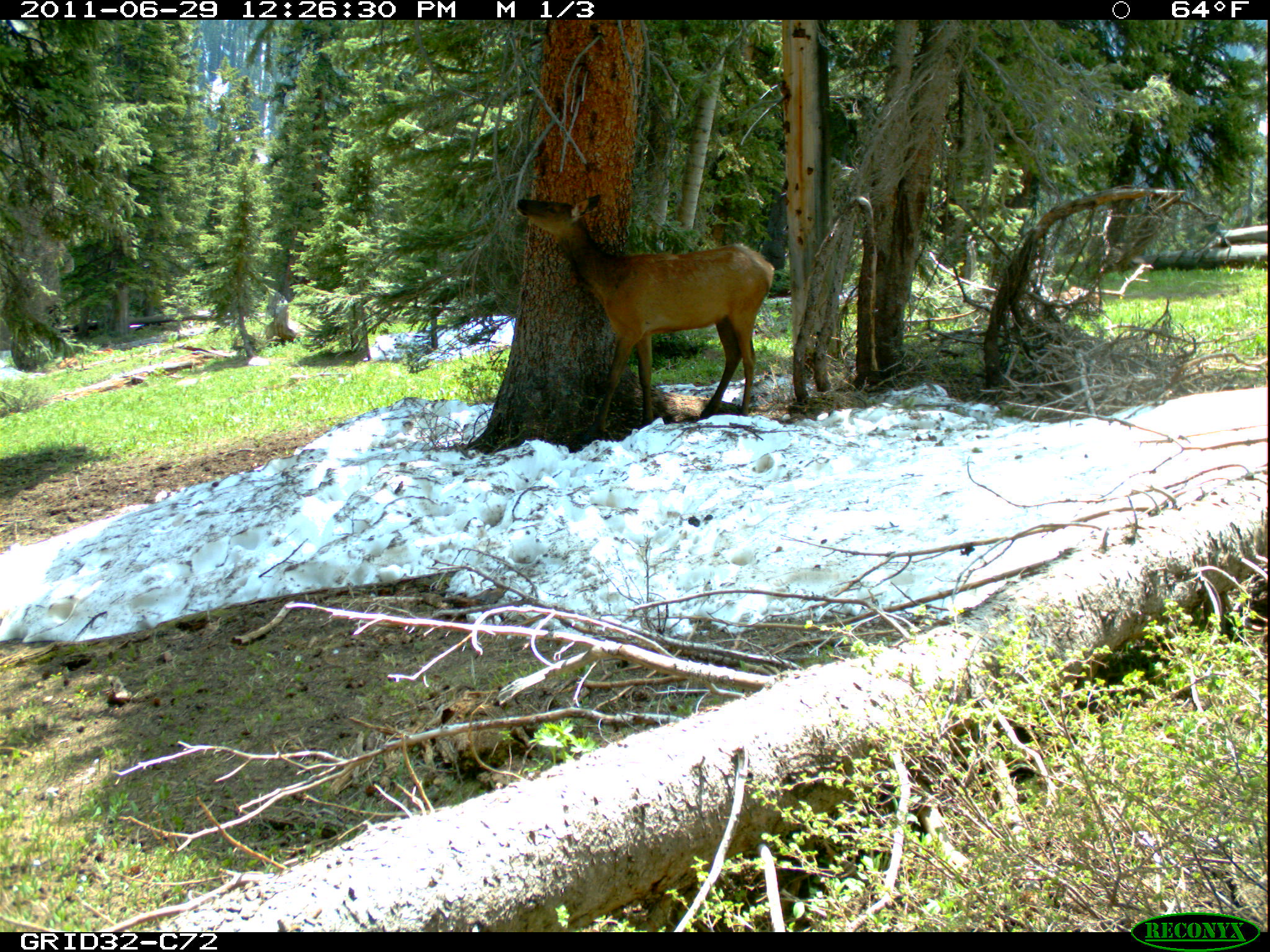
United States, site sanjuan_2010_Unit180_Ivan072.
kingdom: Animalia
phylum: Chordata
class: Mammalia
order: Artiodactyla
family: Cervidae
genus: Cervus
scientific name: Cervus elaphus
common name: red deer